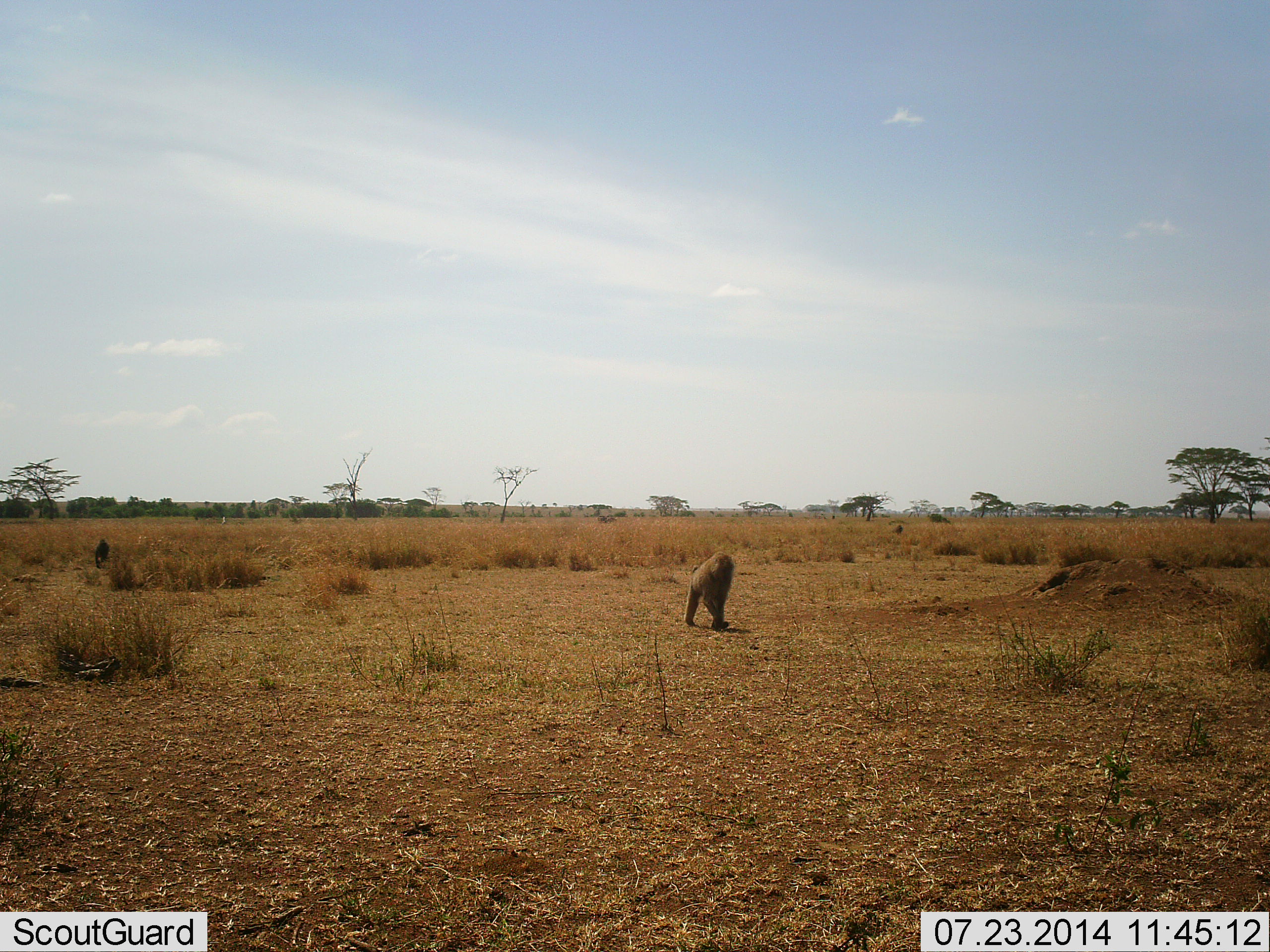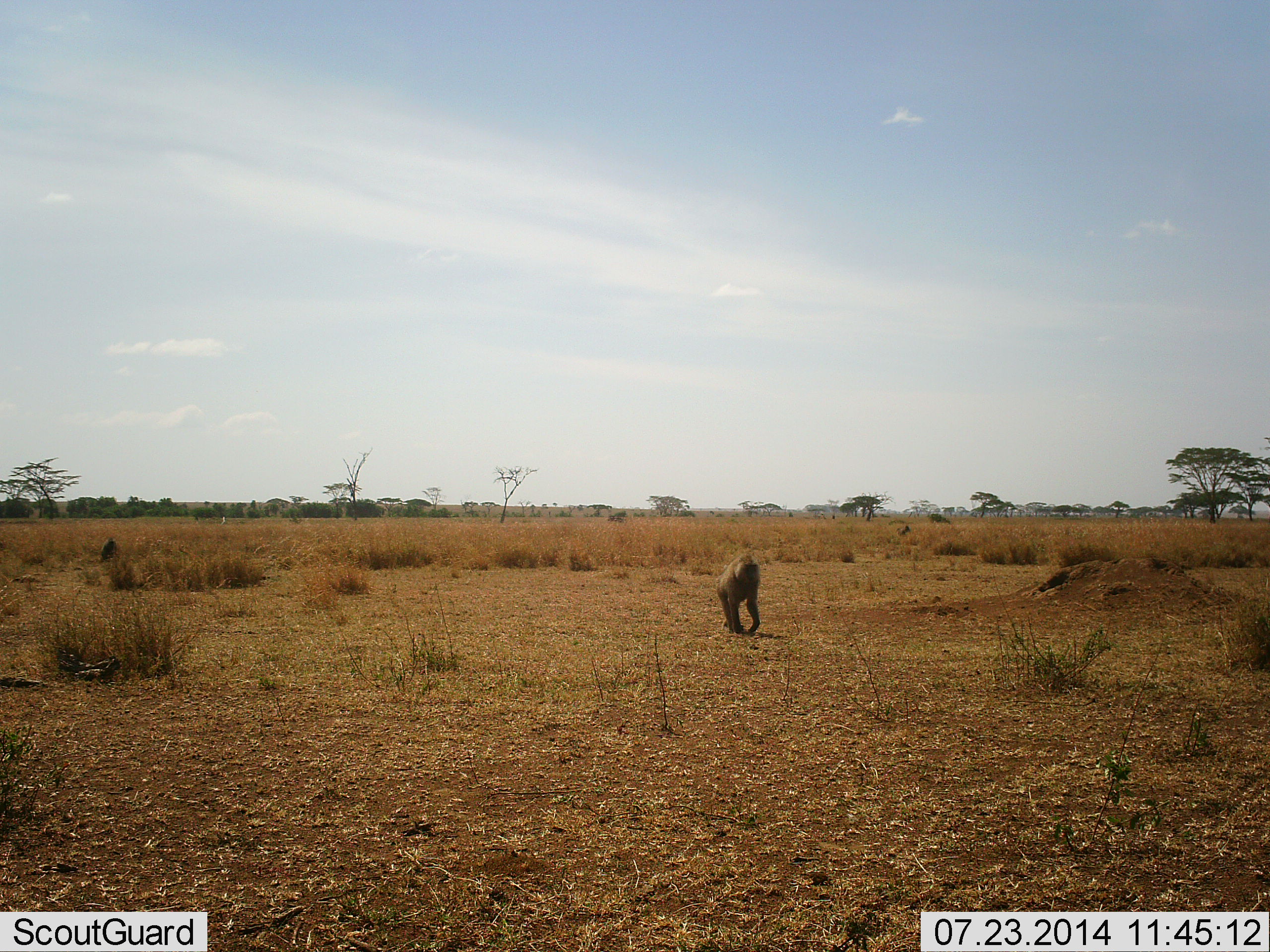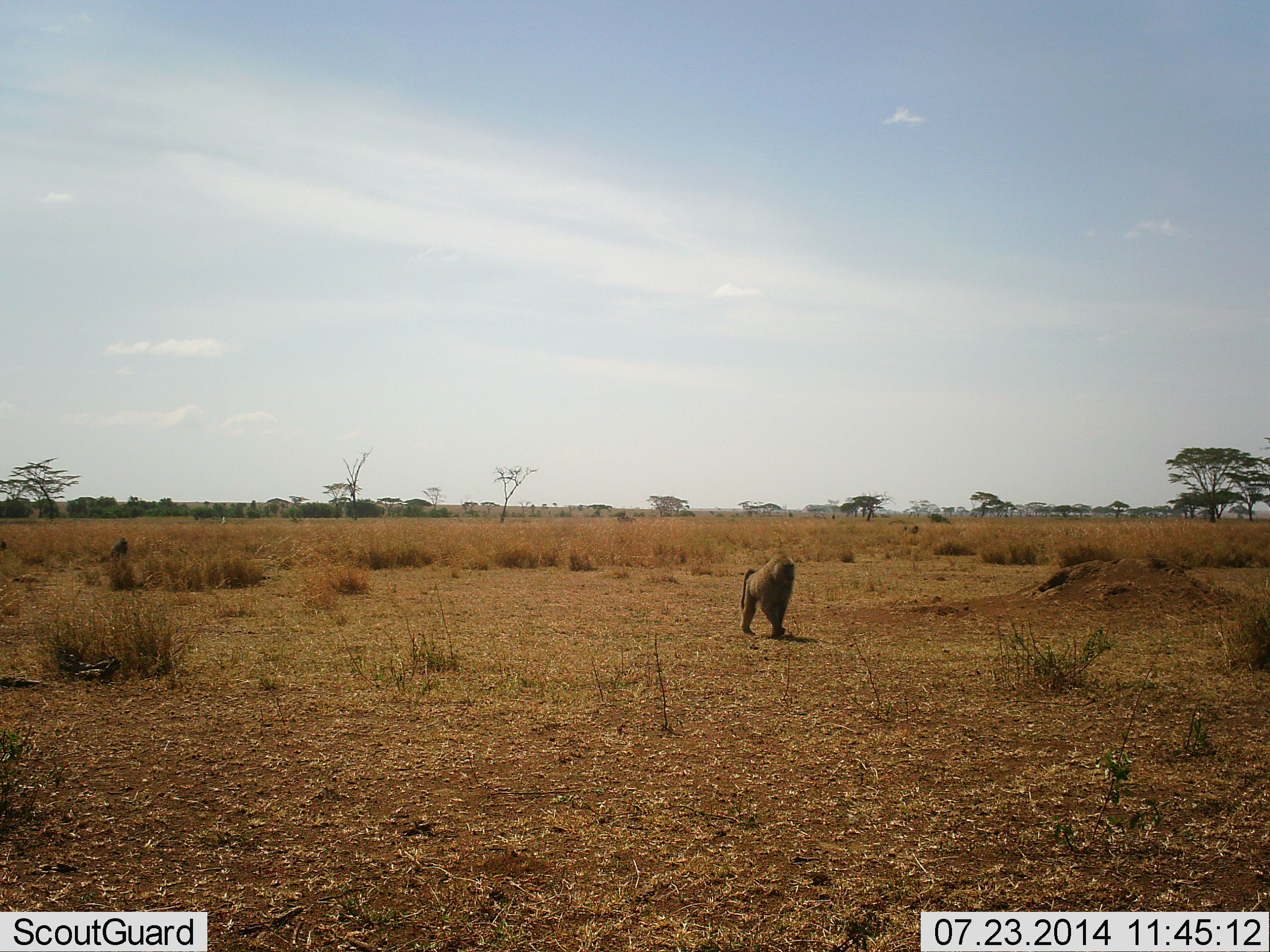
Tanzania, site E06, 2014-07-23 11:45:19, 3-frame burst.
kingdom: Animalia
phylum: Chordata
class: Mammalia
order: Primates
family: Cercopithecidae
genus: Papio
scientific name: Papio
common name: baboon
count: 2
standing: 0%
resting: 0%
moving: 100%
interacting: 0%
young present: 0%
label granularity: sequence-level